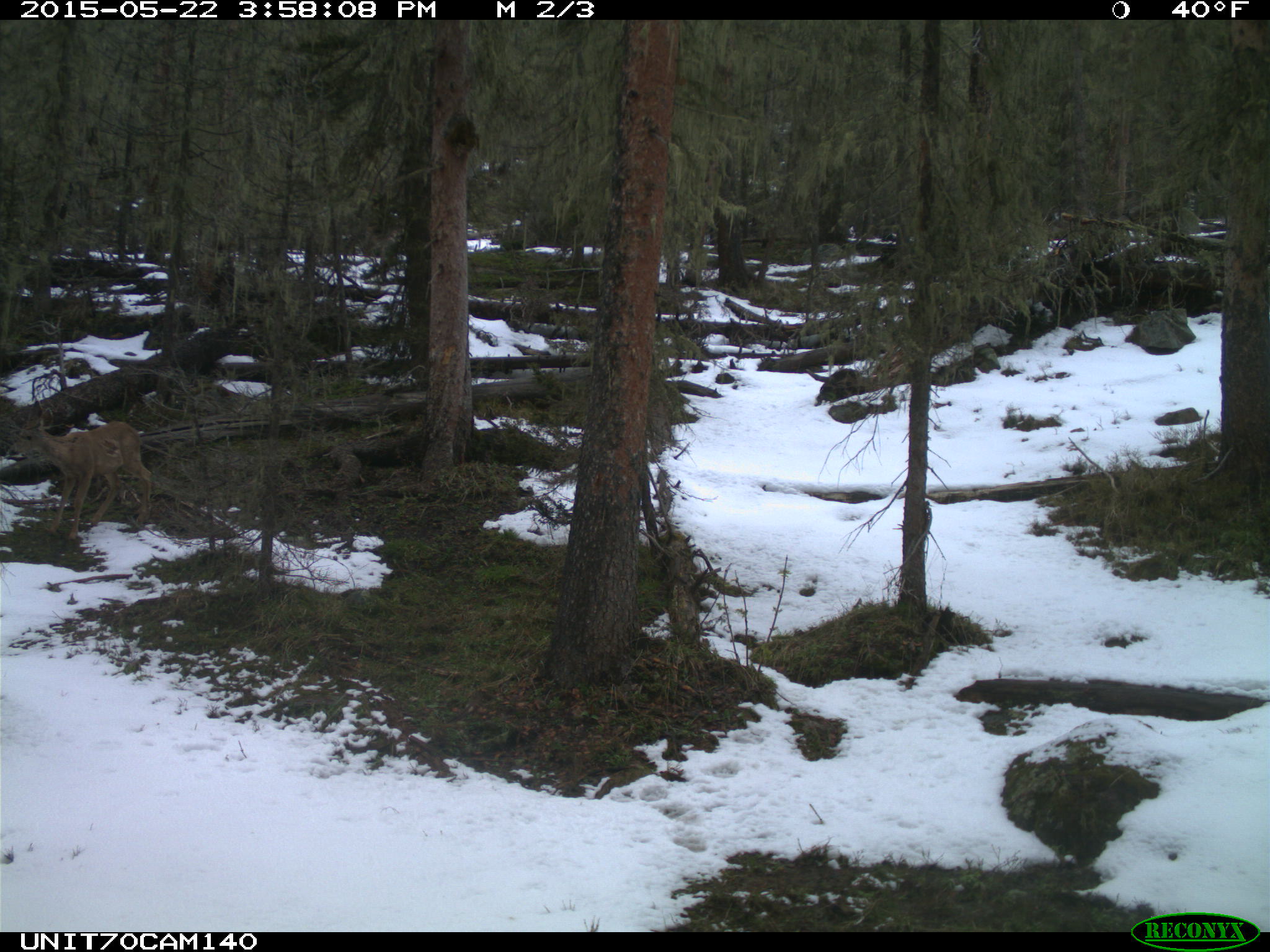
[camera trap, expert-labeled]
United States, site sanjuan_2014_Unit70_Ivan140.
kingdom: Animalia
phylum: Chordata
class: Mammalia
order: Artiodactyla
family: Cervidae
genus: Odocoileus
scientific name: Odocoileus hemionus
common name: mule deer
Odocoileus hemionus (mule deer).